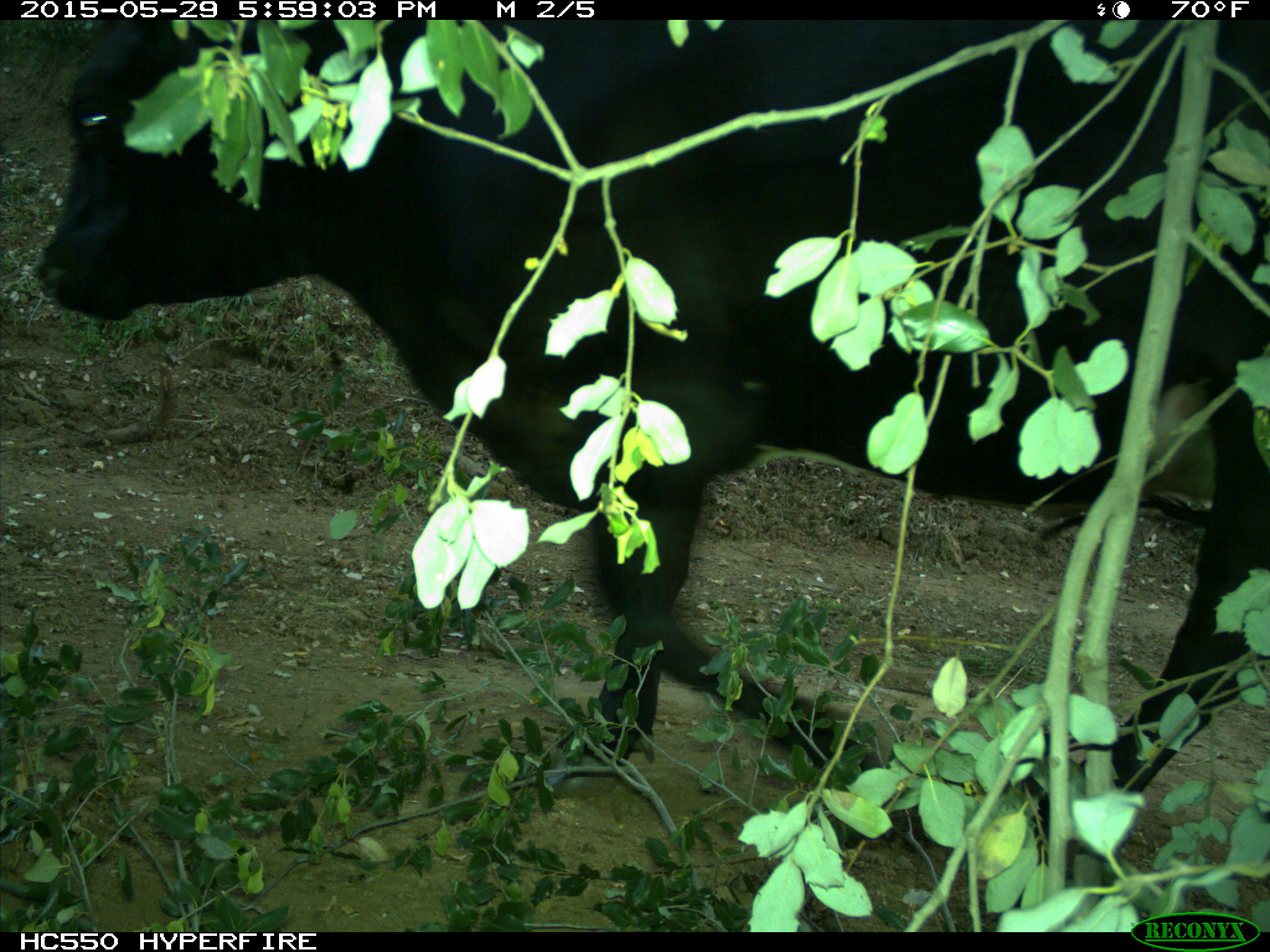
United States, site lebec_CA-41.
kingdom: Animalia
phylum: Chordata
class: Mammalia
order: Artiodactyla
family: Bovidae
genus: Bos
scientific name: Bos taurus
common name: domestic cow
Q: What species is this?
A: Bos taurus (domestic cow).